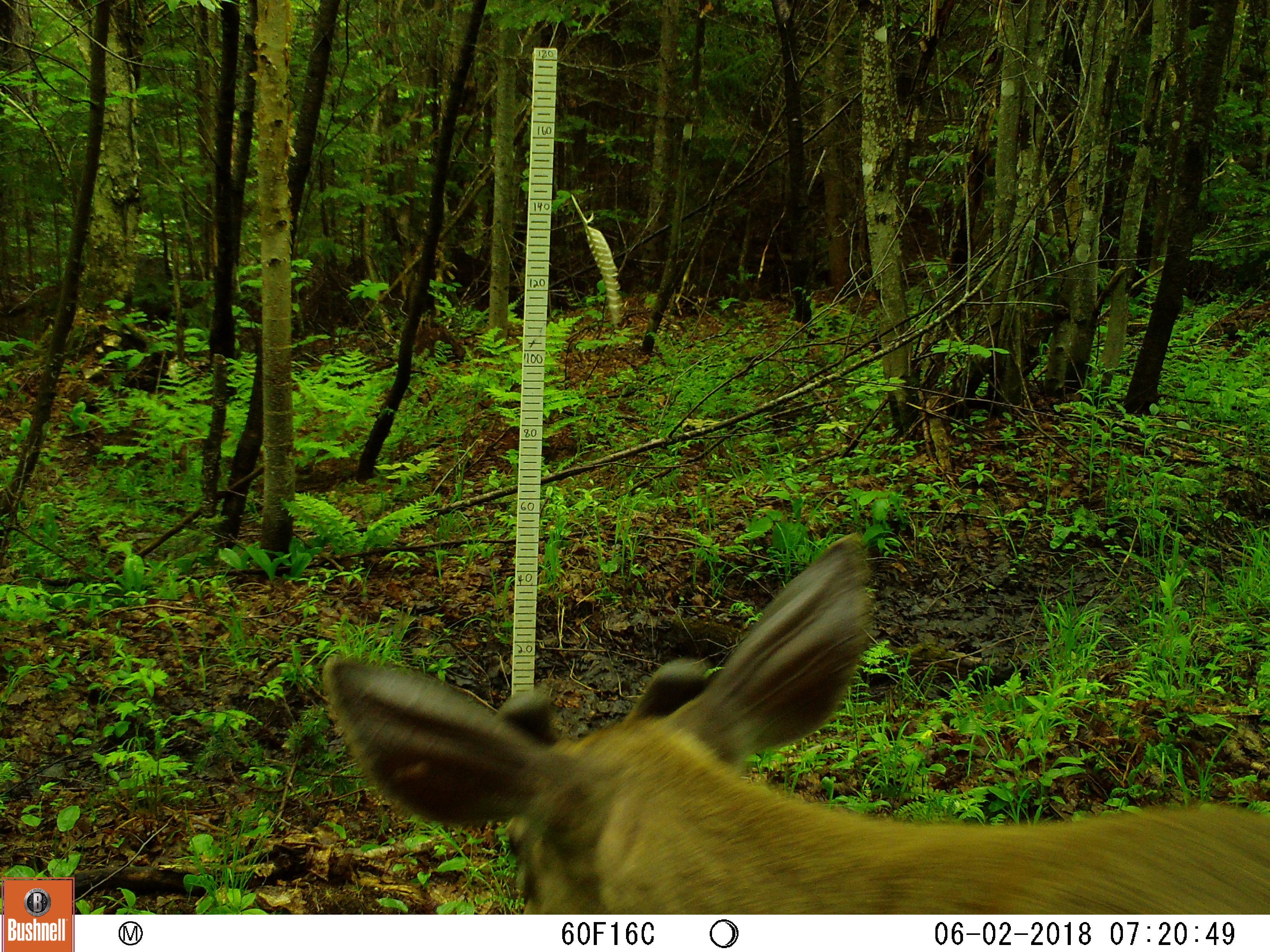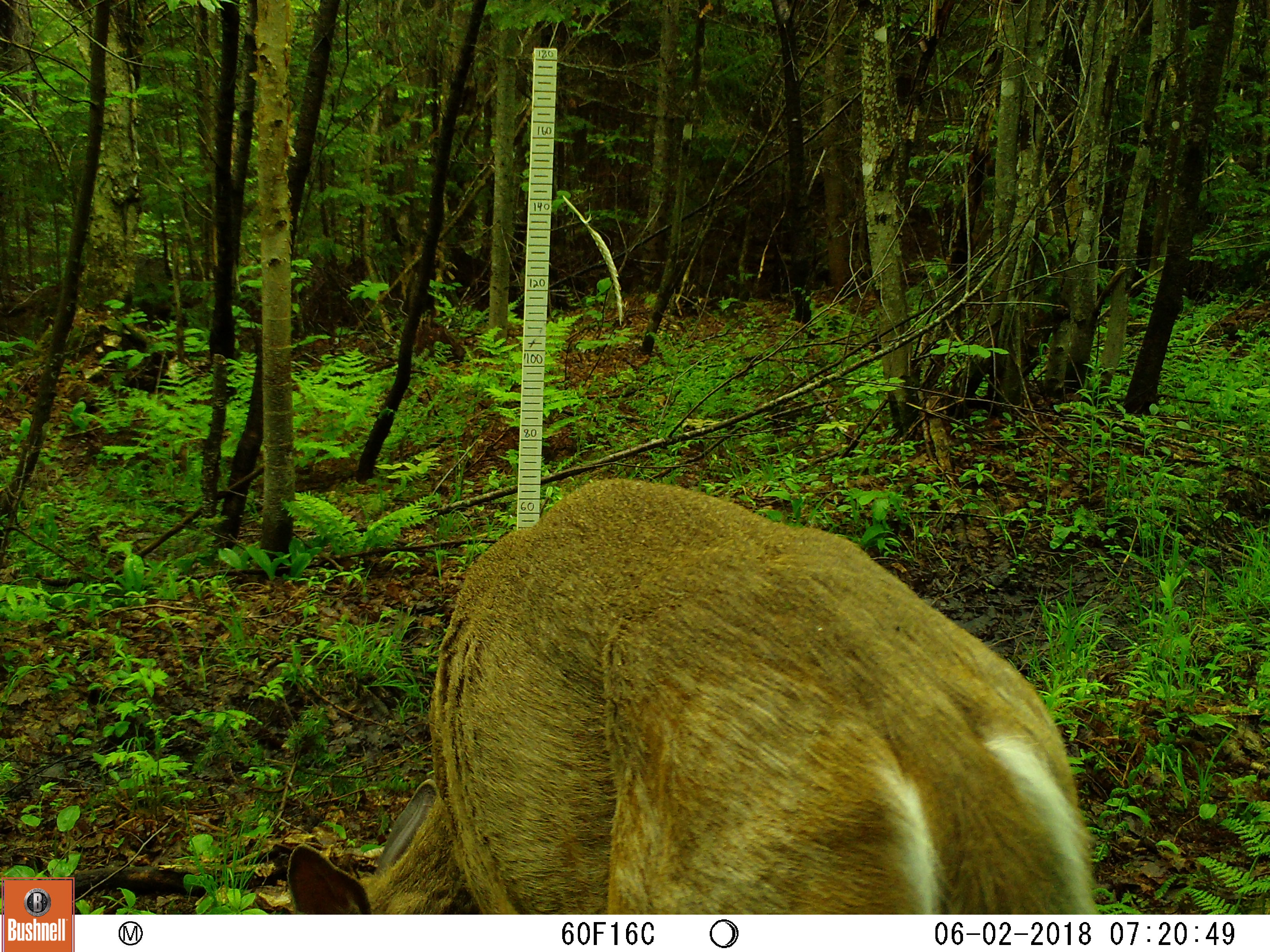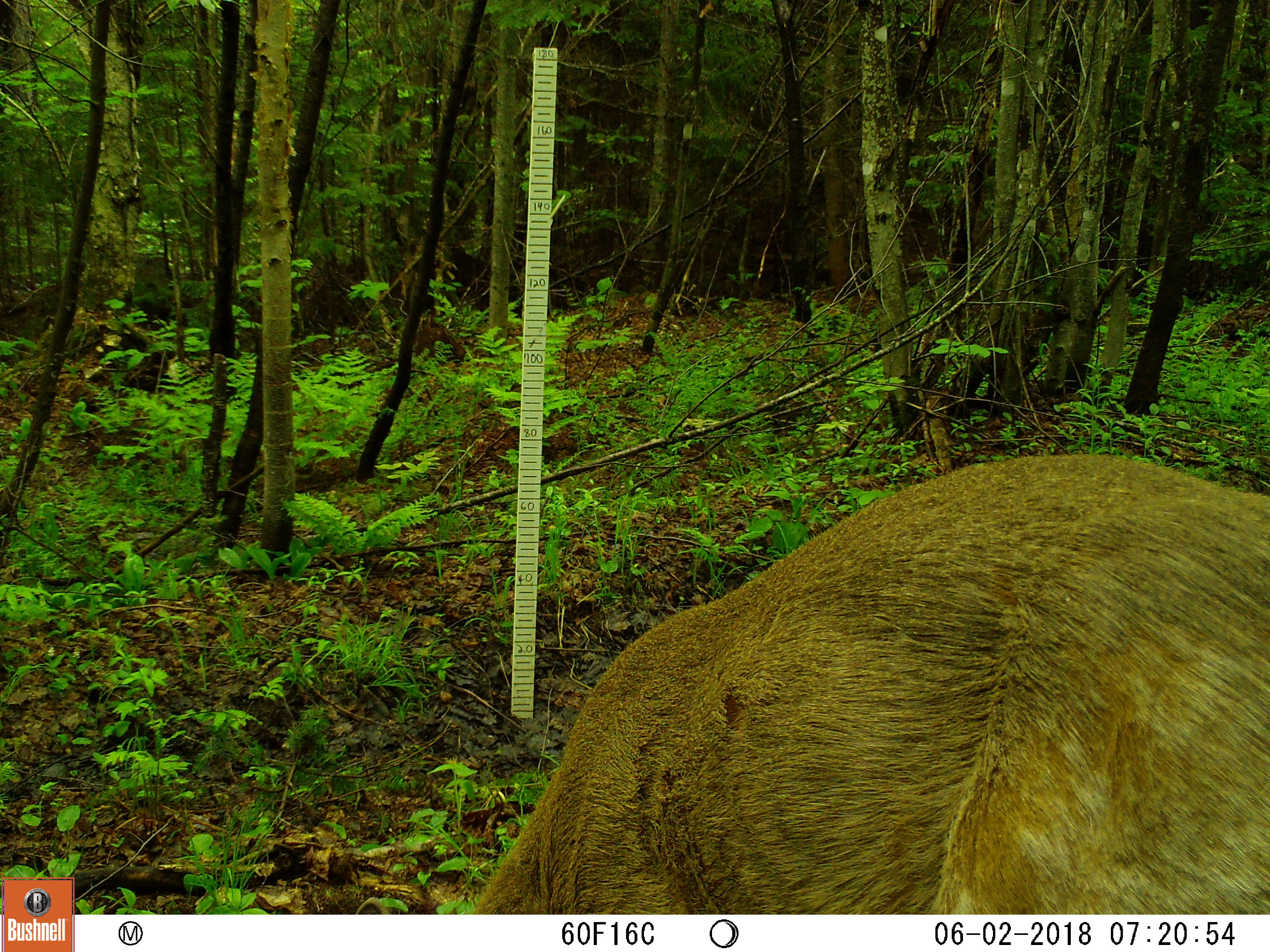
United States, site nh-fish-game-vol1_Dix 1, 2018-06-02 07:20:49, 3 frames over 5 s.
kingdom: Animalia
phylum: Chordata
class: Mammalia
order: Artiodactyla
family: Cervidae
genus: Odocoileus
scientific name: Odocoileus virginianus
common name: white-tailed deer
White-tailed deer (Odocoileus virginianus).